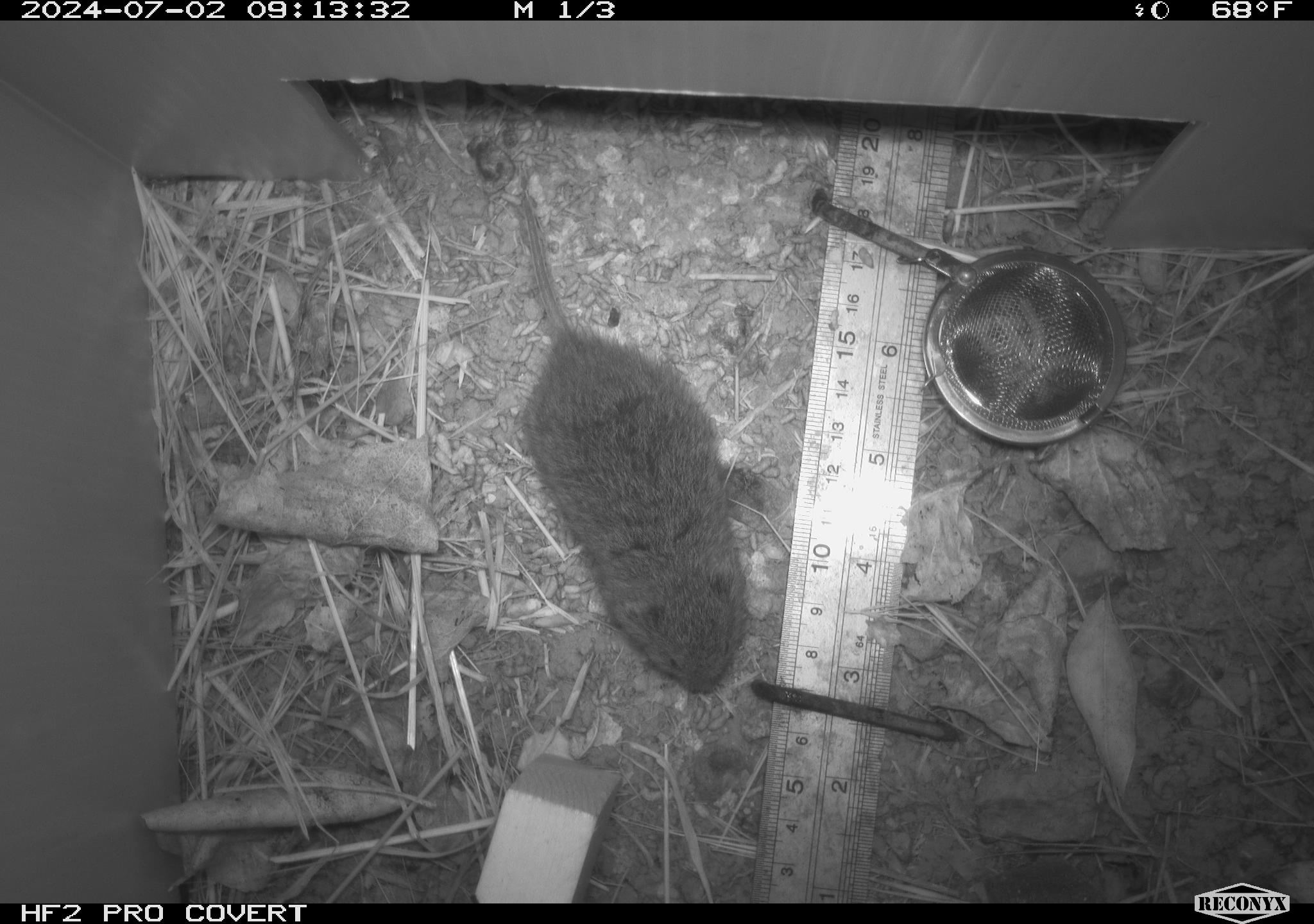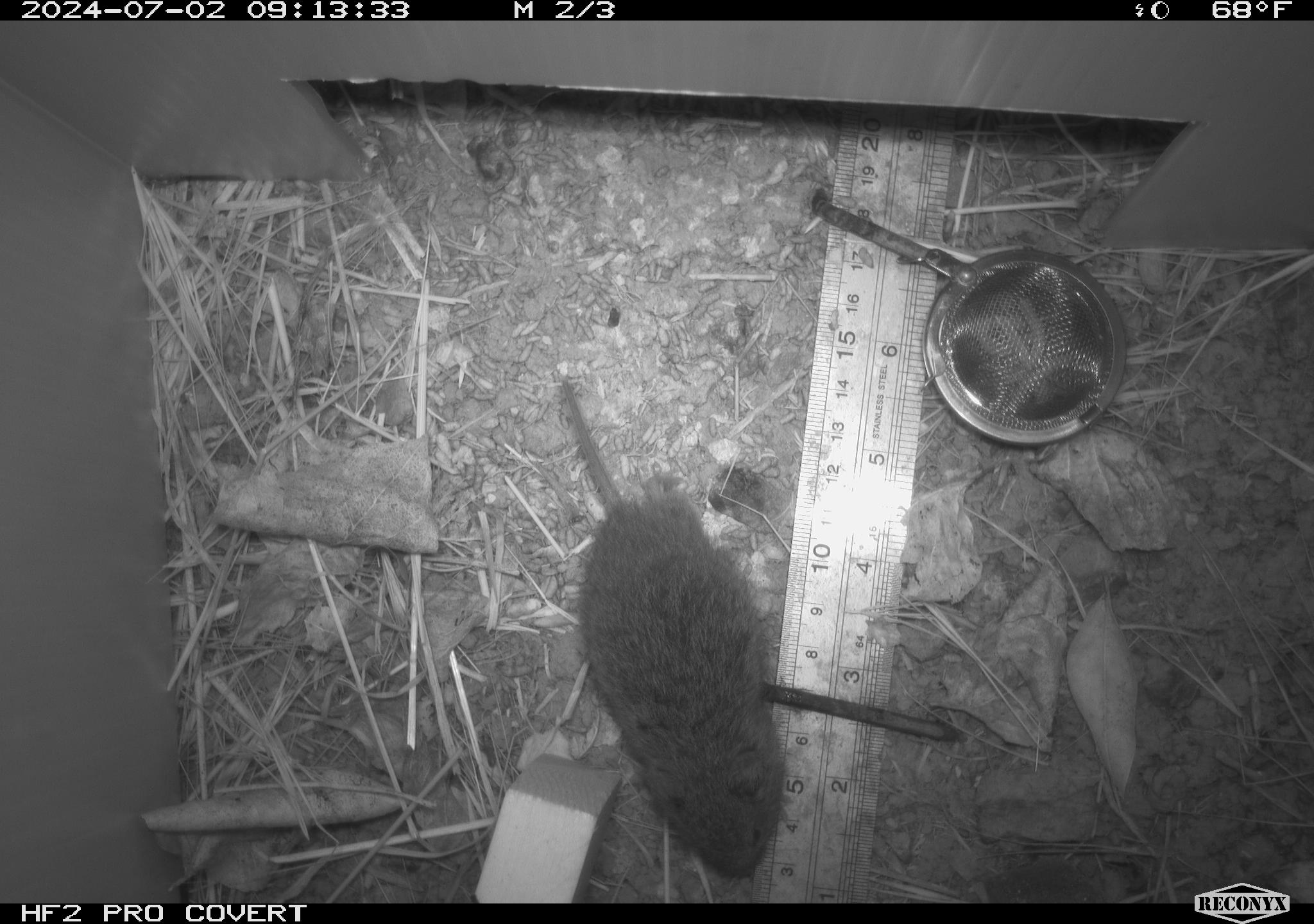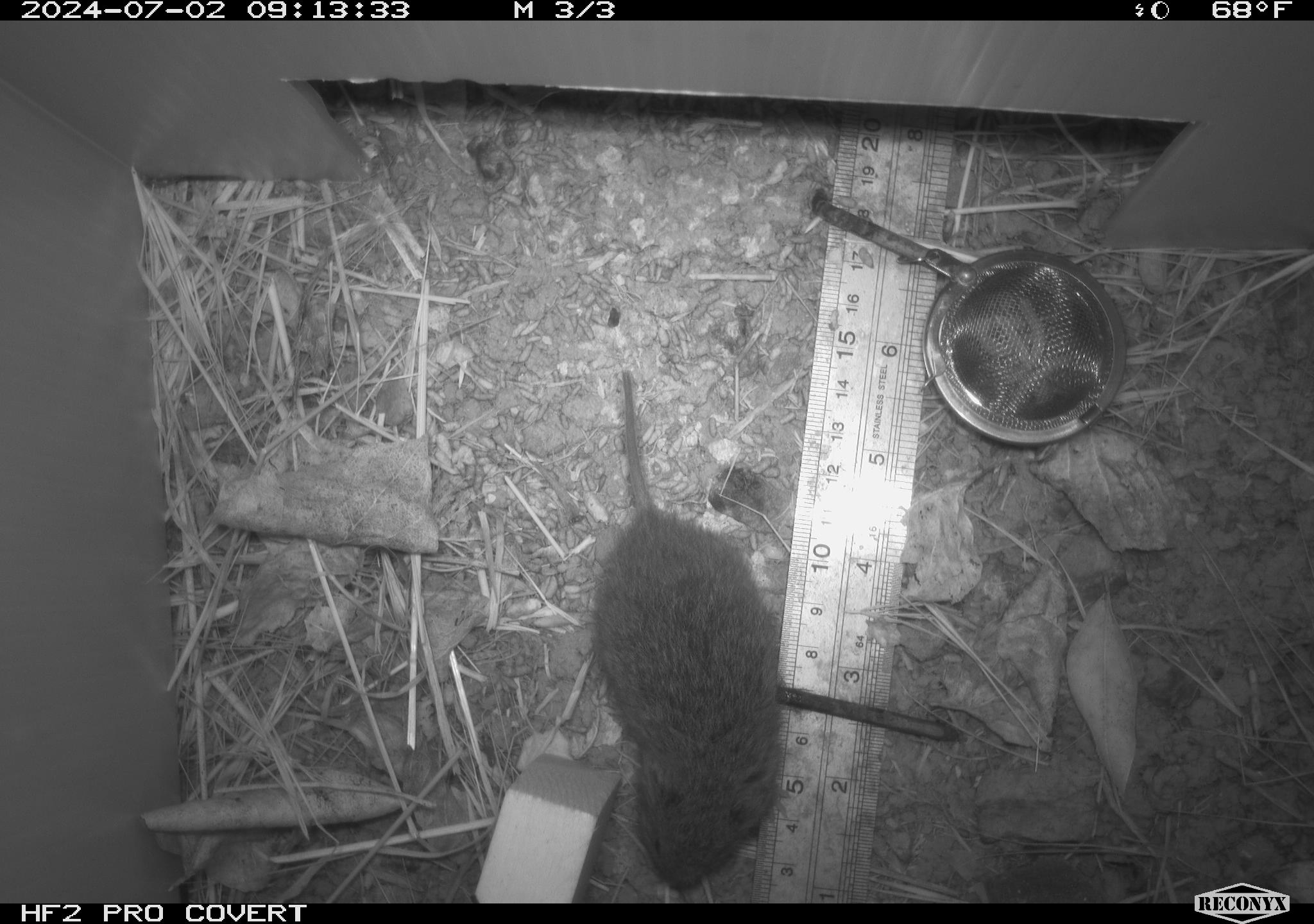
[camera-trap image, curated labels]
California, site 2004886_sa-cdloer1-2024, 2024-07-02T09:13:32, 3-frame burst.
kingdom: Animalia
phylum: Chordata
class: Mammalia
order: Rodentia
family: Cricetidae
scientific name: Arvicolinae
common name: voles, lemmings, and muskrats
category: arvicolinae subfamily